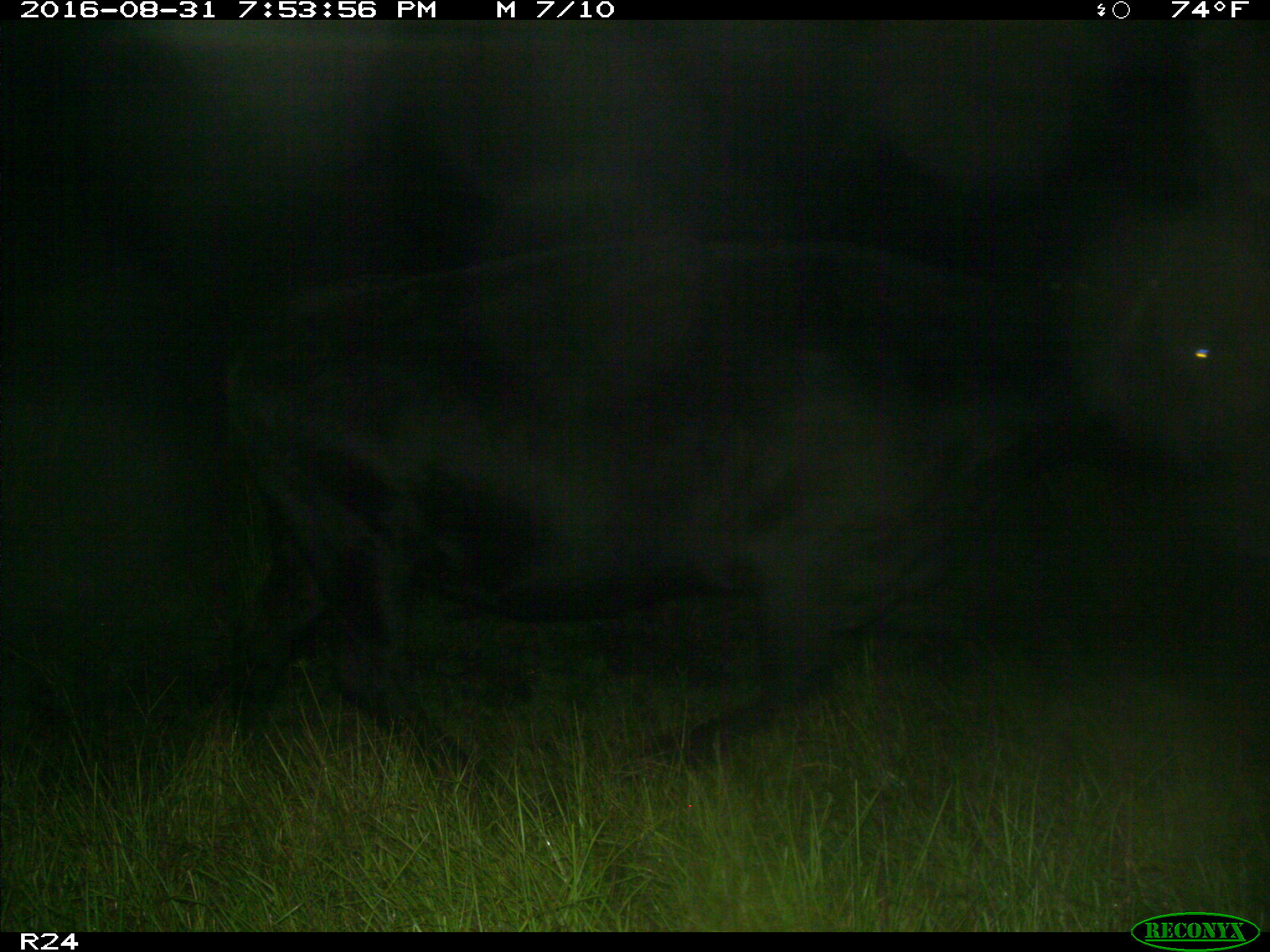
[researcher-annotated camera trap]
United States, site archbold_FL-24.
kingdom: Animalia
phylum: Chordata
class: Mammalia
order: Artiodactyla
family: Bovidae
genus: Bos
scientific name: Bos taurus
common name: domestic cow